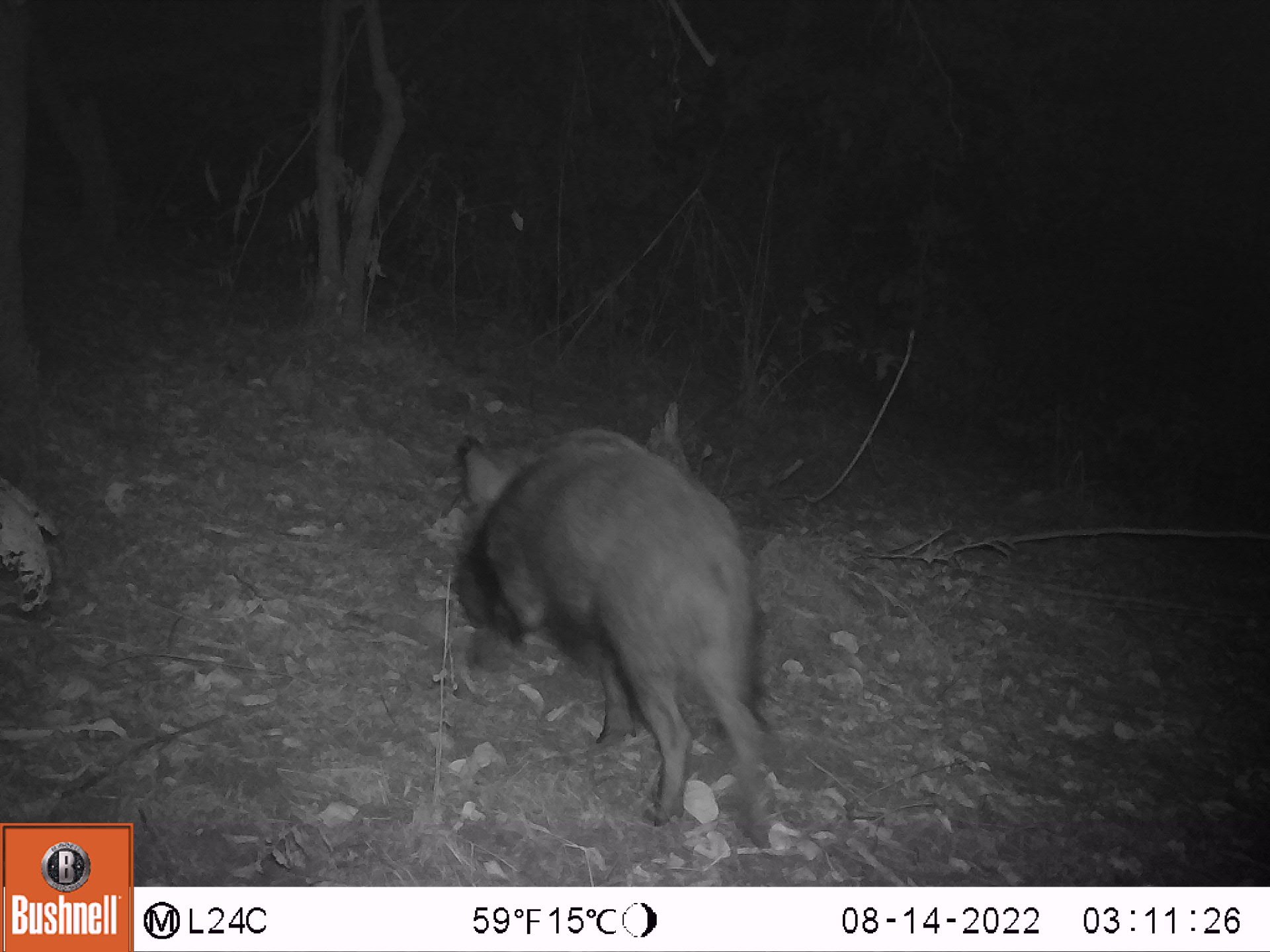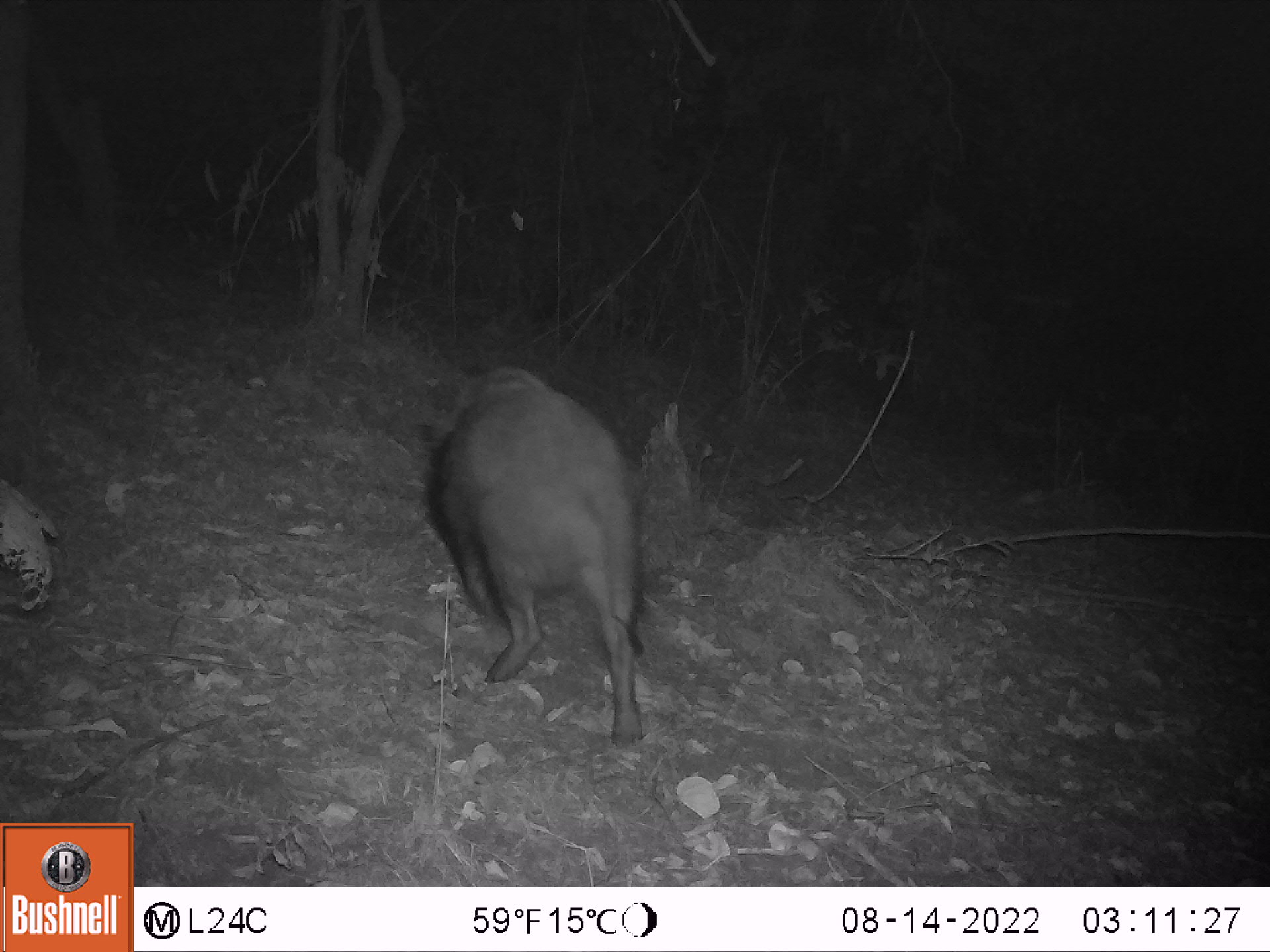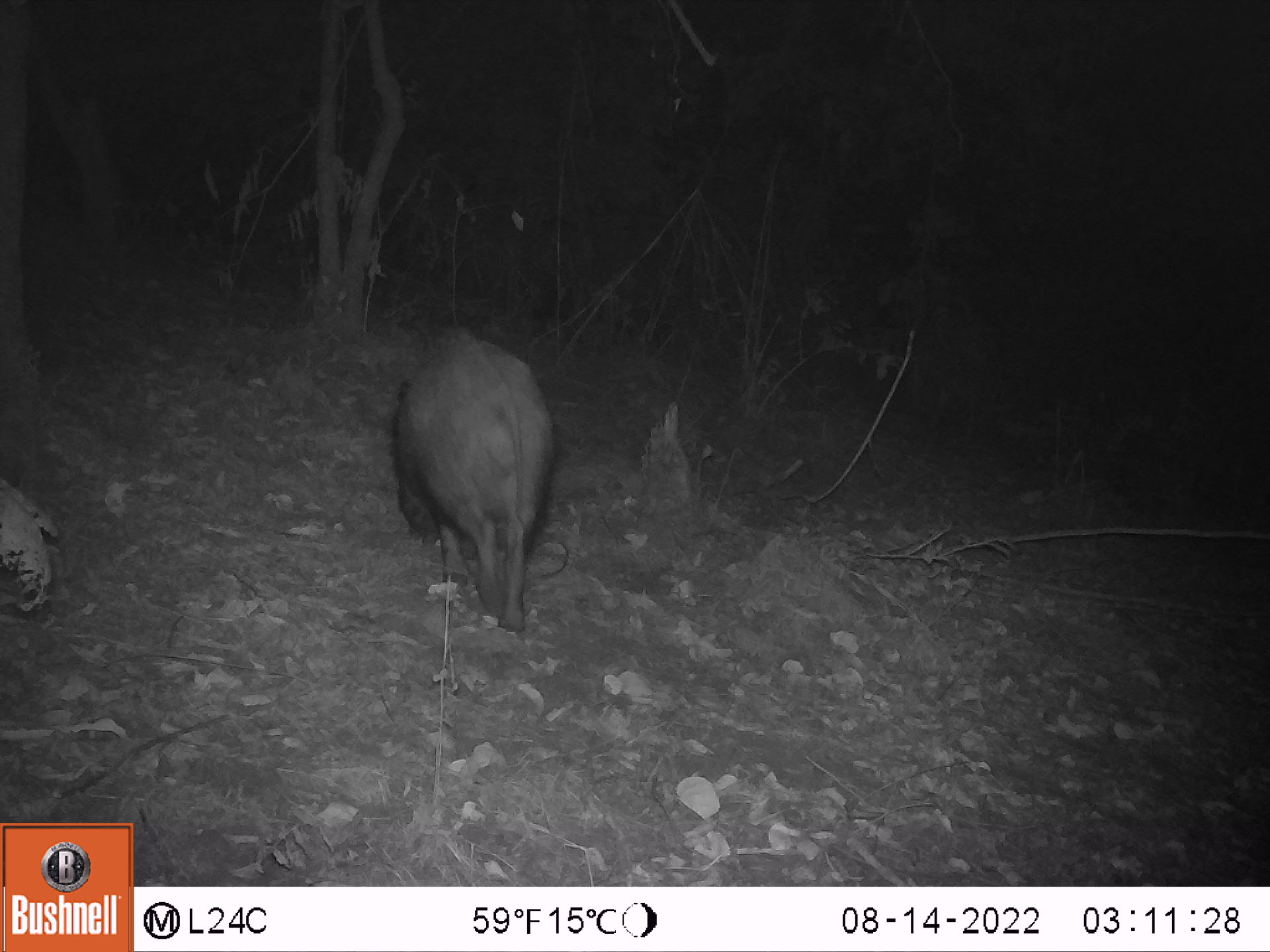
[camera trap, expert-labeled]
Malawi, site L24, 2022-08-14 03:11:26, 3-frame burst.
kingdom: Animalia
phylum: Chordata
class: Mammalia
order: Artiodactyla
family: Suidae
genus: Potamochoerus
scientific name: Potamochoerus larvatus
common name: bushpig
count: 1